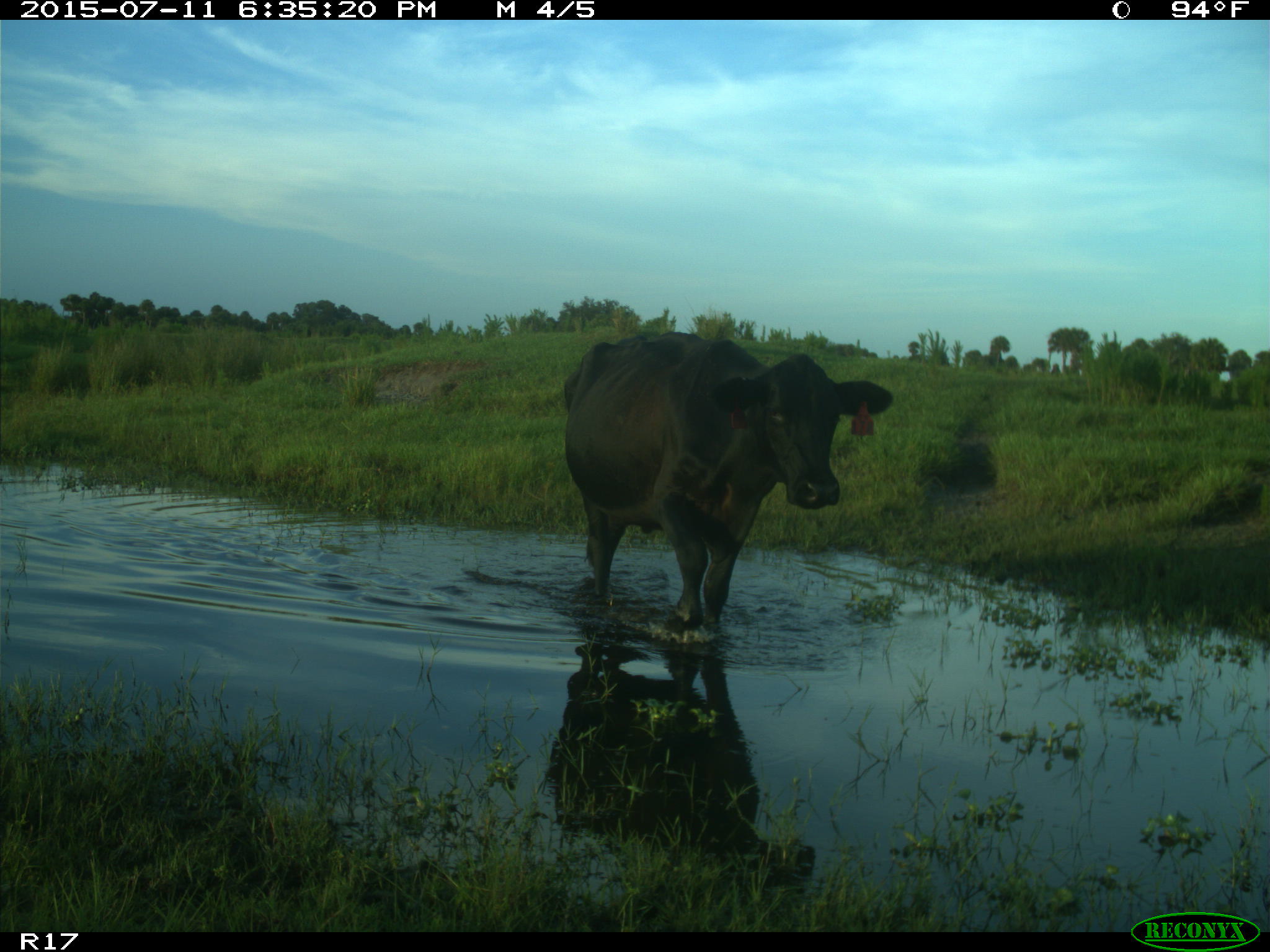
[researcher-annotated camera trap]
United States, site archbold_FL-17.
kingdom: Animalia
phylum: Chordata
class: Mammalia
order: Artiodactyla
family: Bovidae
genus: Bos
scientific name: Bos taurus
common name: domestic cow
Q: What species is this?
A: Bos taurus (domestic cow).